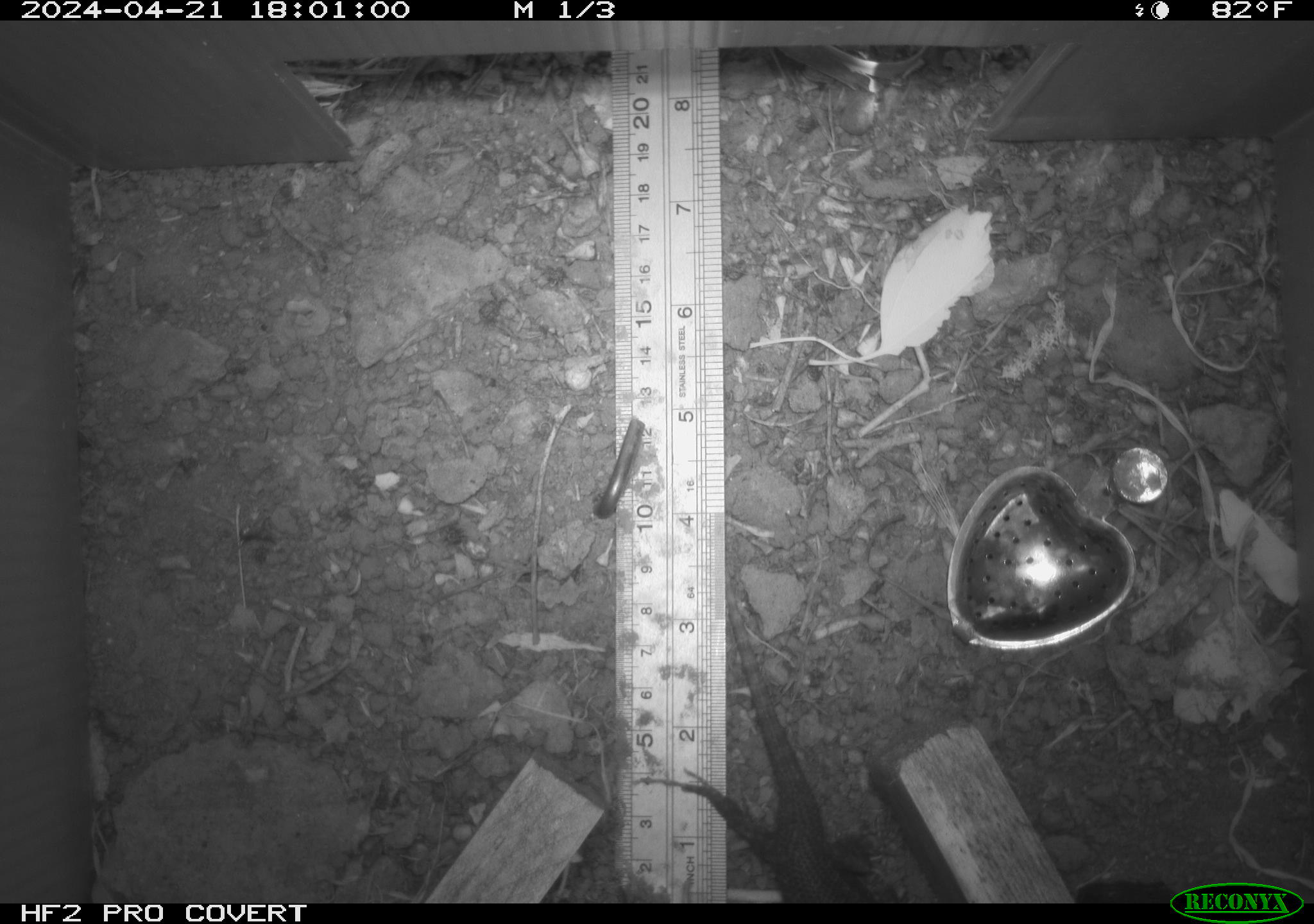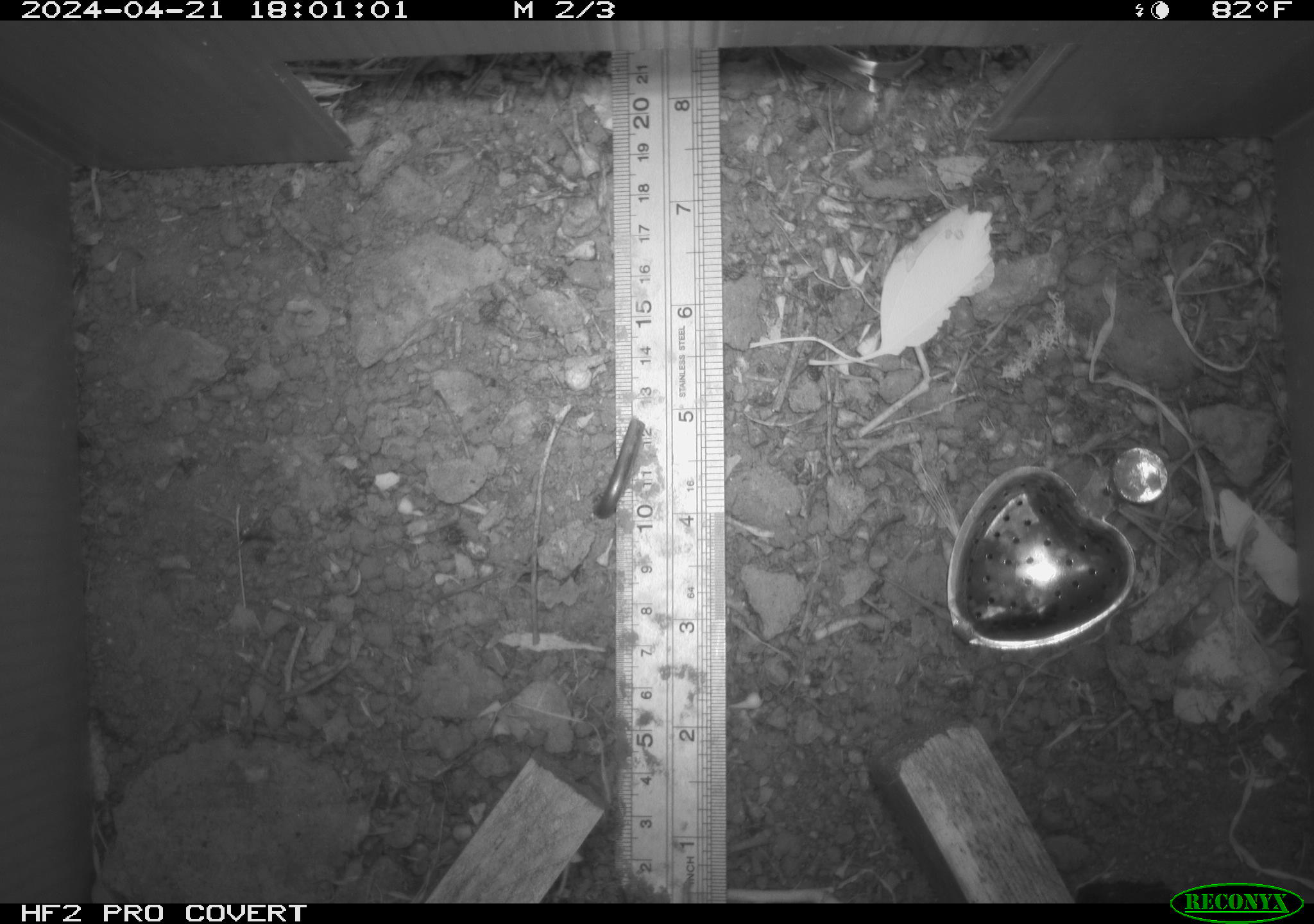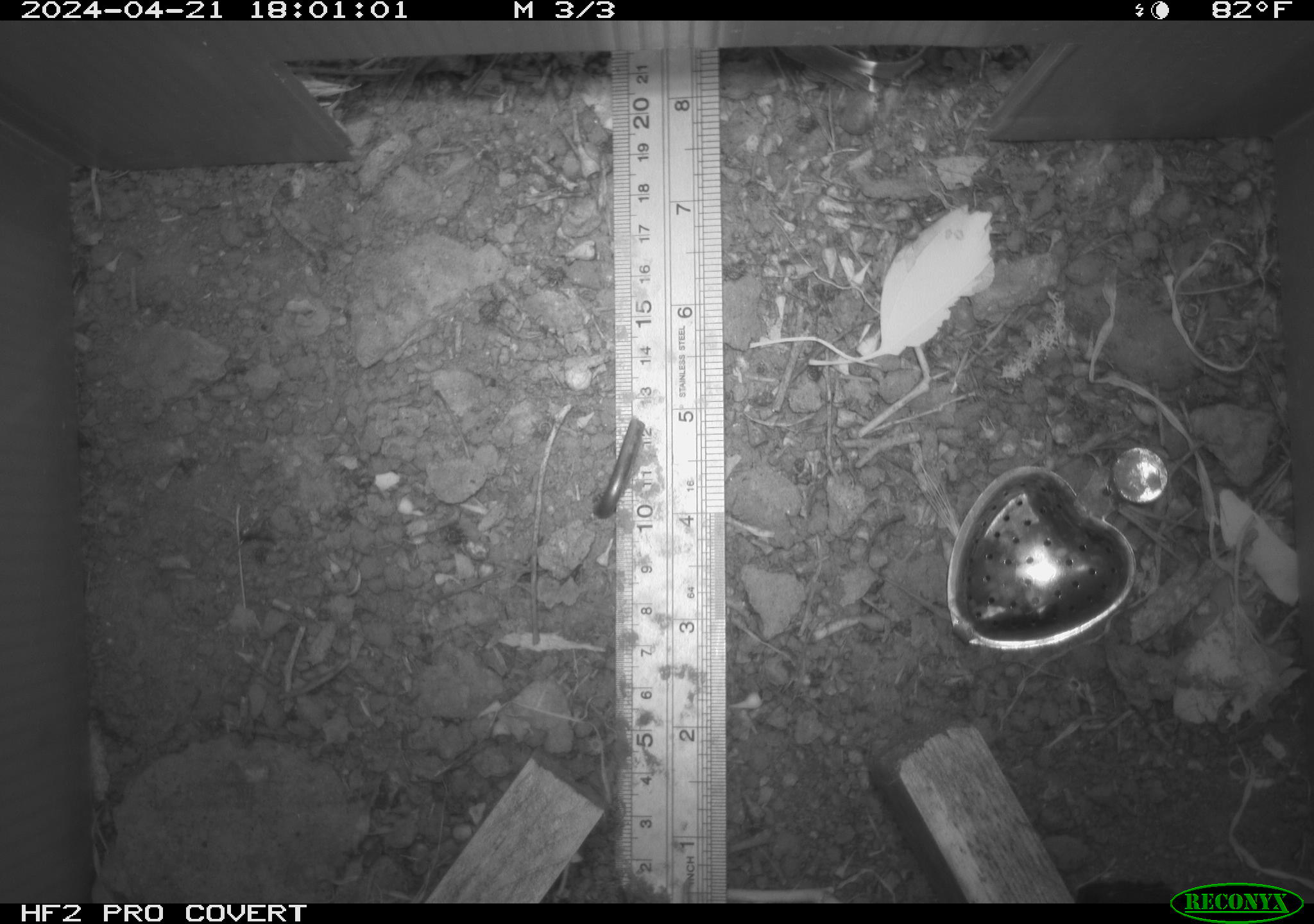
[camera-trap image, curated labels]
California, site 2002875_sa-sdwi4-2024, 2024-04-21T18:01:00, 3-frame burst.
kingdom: Animalia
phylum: Chordata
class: Reptilia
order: Squamata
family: Phrynosomatidae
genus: Sceloporus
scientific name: Sceloporus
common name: spiny lizards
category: sceloporus species